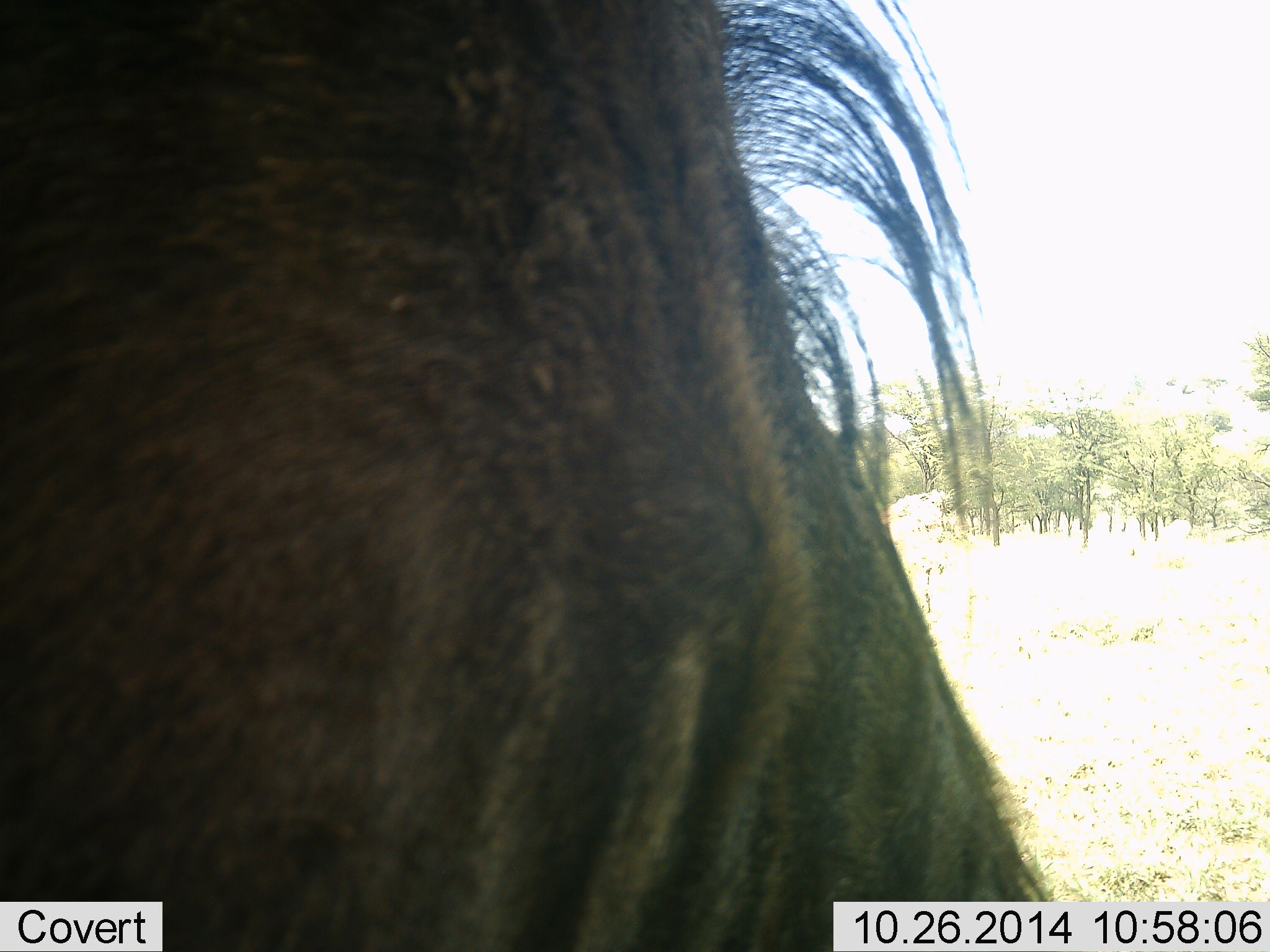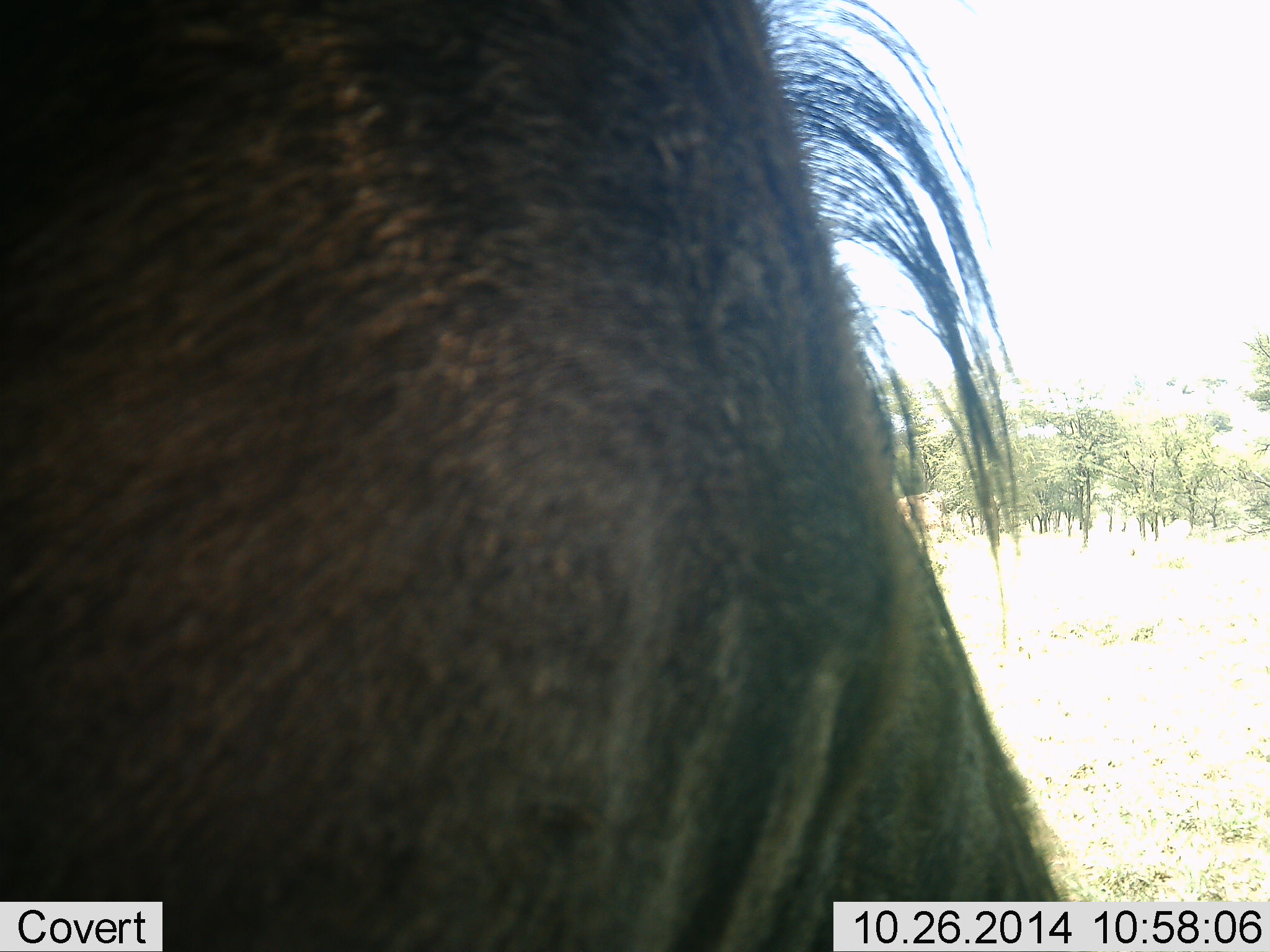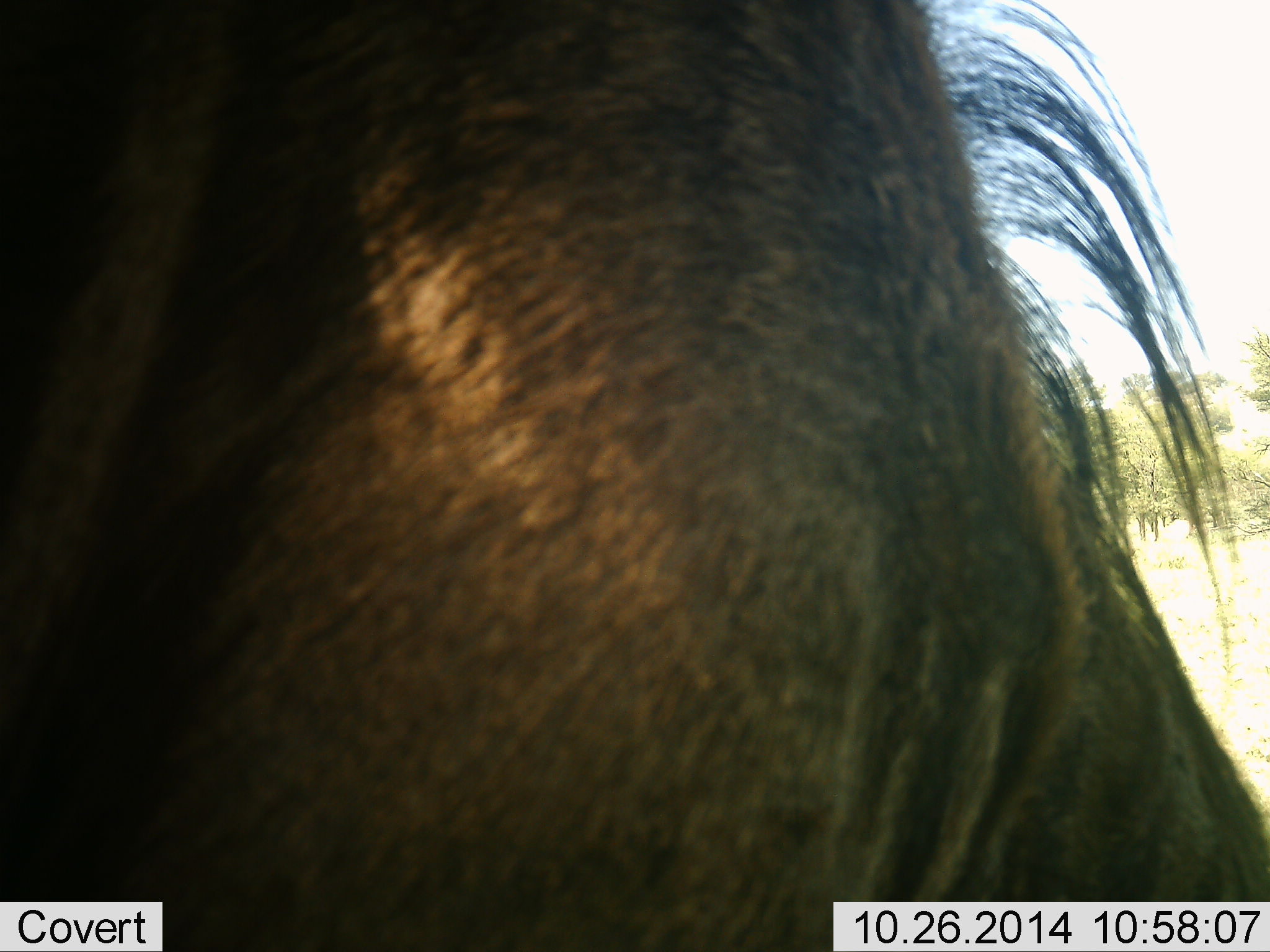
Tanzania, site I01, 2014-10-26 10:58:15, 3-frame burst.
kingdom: Animalia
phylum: Chordata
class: Mammalia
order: Artiodactyla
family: Bovidae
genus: Connochaetes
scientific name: Connochaetes taurinus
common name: blue wildebeest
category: wildebeest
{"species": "wildebeest (blue wildebeest) (Connochaetes taurinus)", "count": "1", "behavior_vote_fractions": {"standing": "90%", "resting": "0%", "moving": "0%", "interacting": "0%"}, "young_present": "0%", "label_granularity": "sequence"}